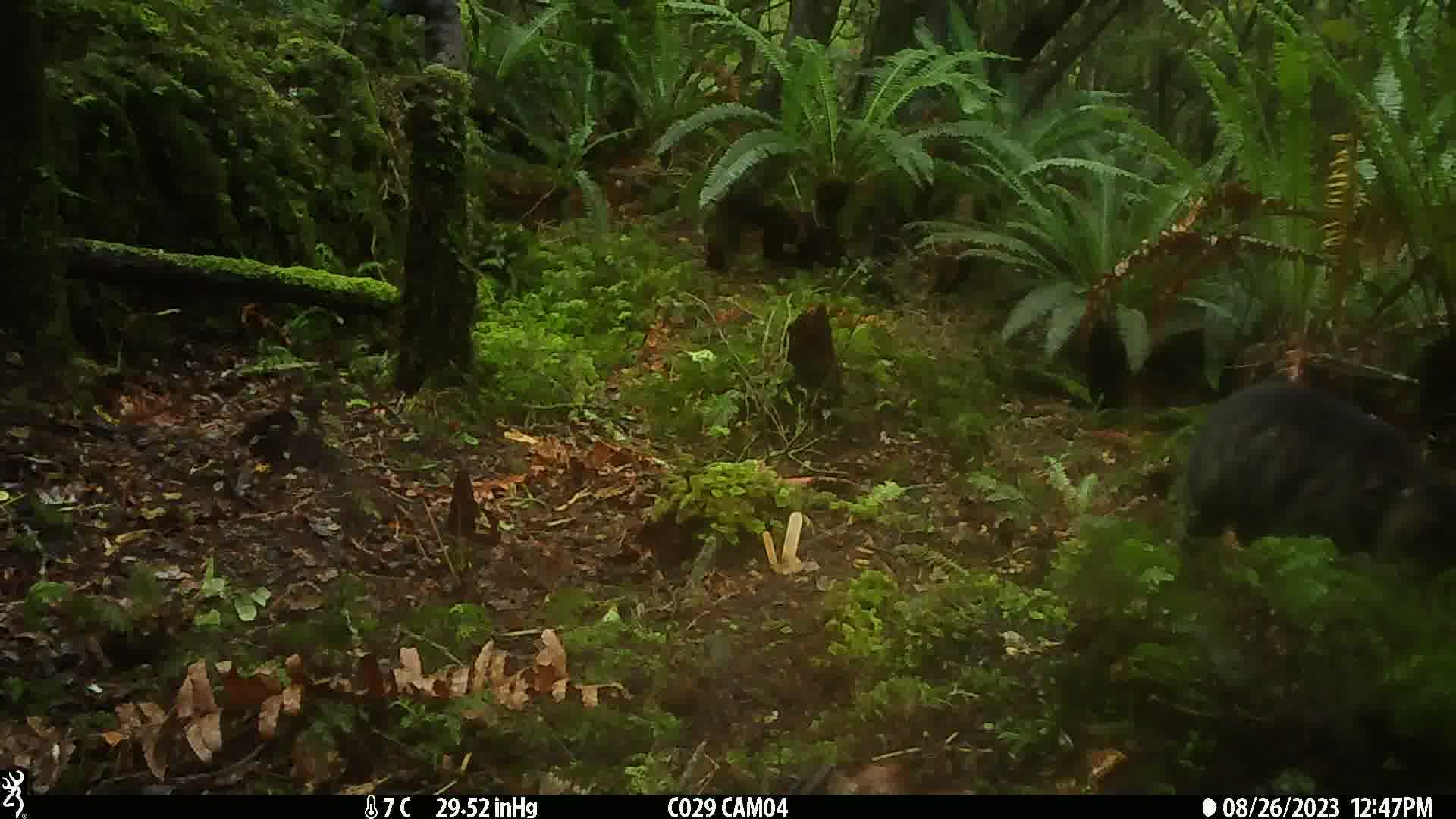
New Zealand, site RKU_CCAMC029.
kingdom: Animalia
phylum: Chordata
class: Mammalia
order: Carnivora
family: Felidae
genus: Felis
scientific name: Felis catus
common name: domestic cat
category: cat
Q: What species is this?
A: Cat (domestic cat) (Felis catus).